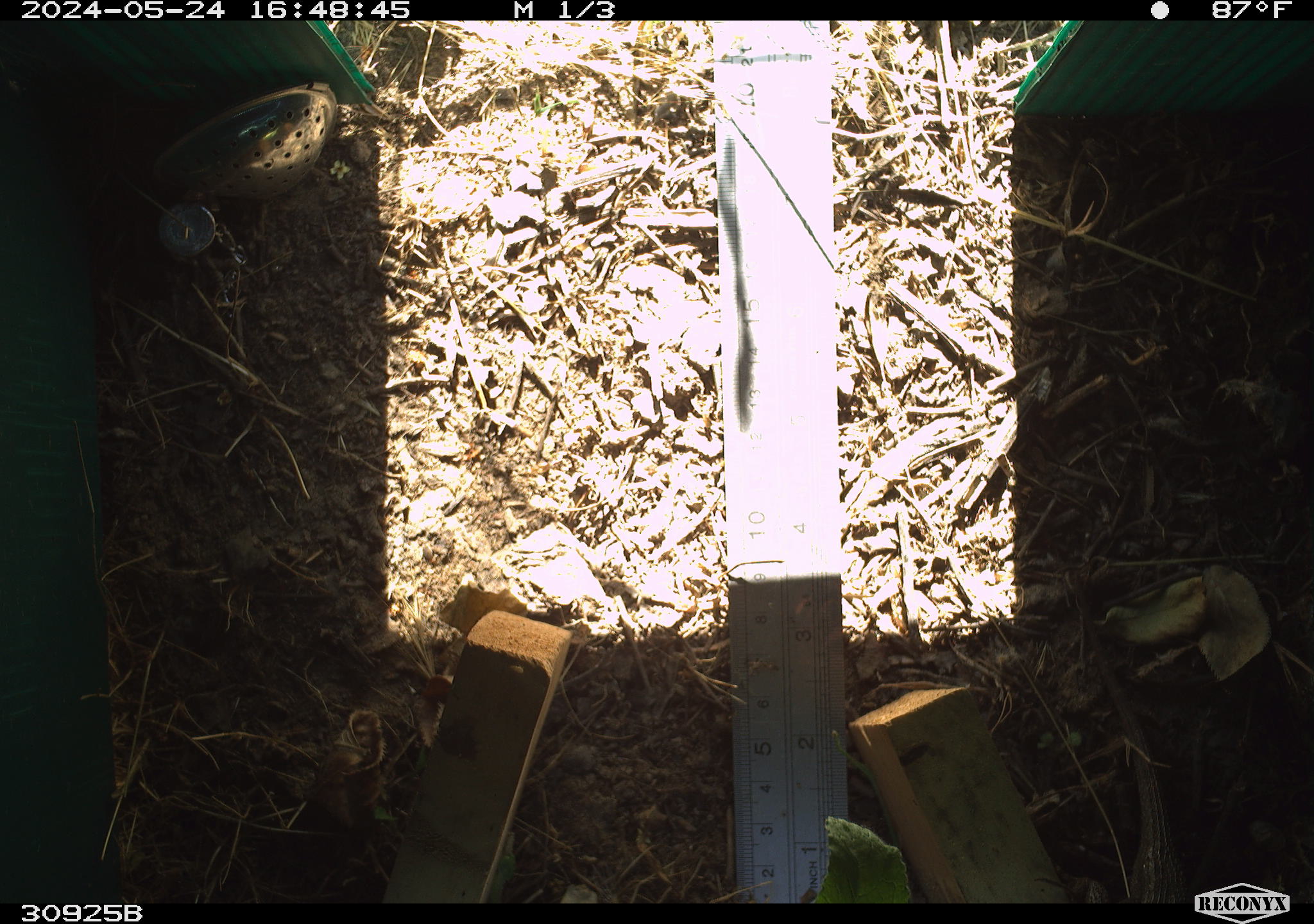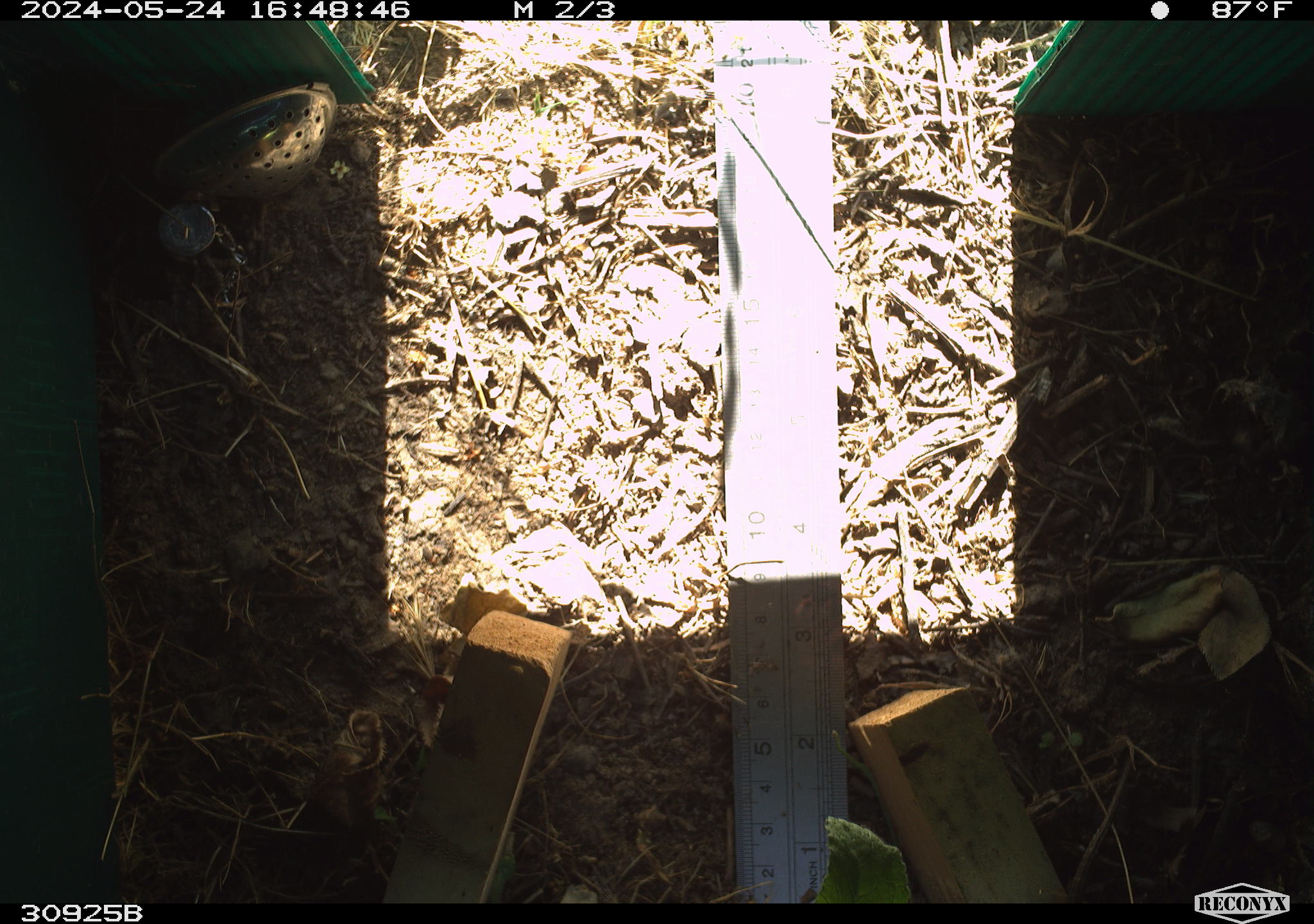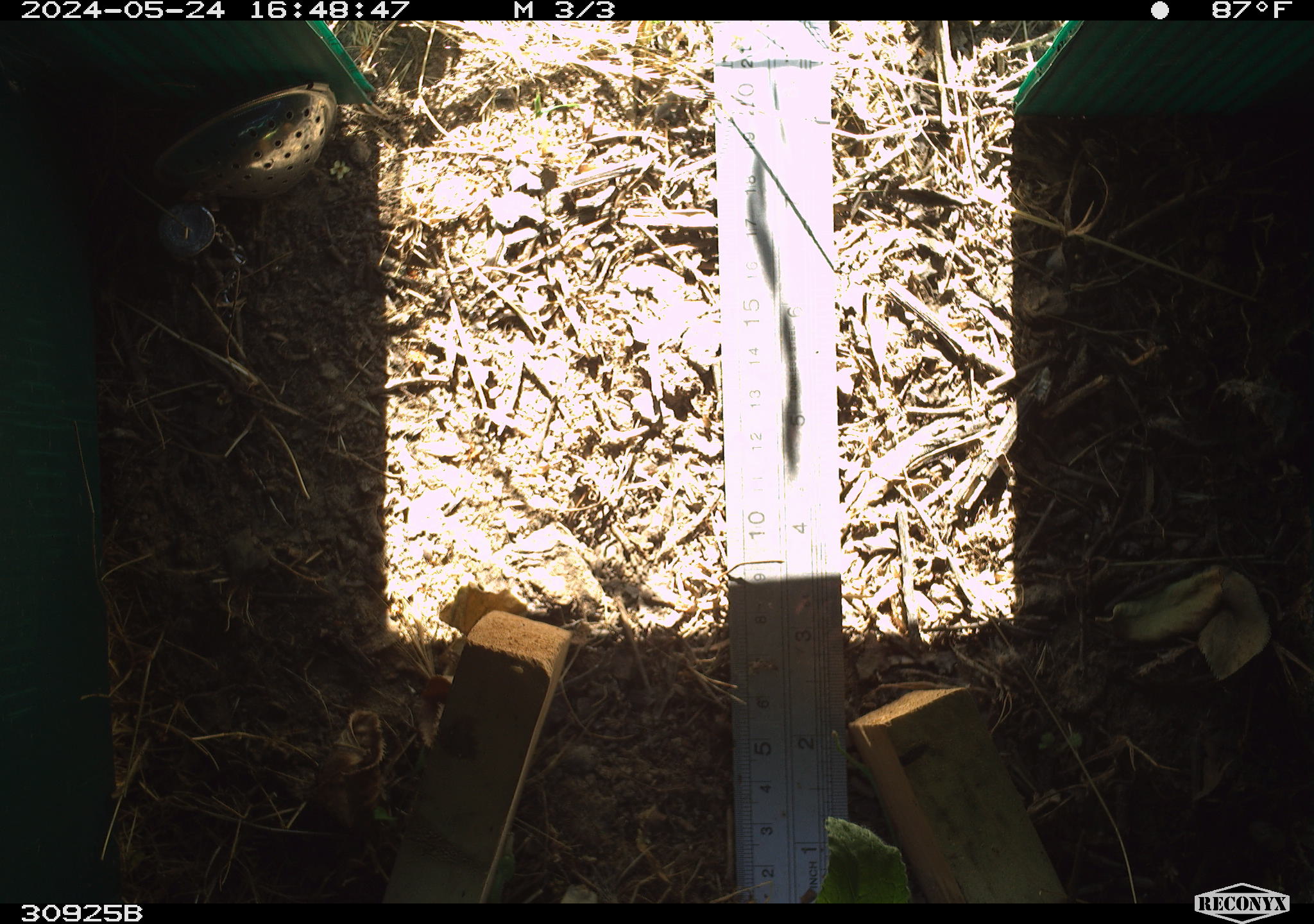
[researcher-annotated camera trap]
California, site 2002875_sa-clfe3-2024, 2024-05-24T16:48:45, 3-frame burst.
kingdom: Animalia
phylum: Chordata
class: Reptilia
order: Squamata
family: Phrynosomatidae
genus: Sceloporus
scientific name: Sceloporus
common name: spiny lizards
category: sceloporus species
Sceloporus species (spiny lizards) (Sceloporus).